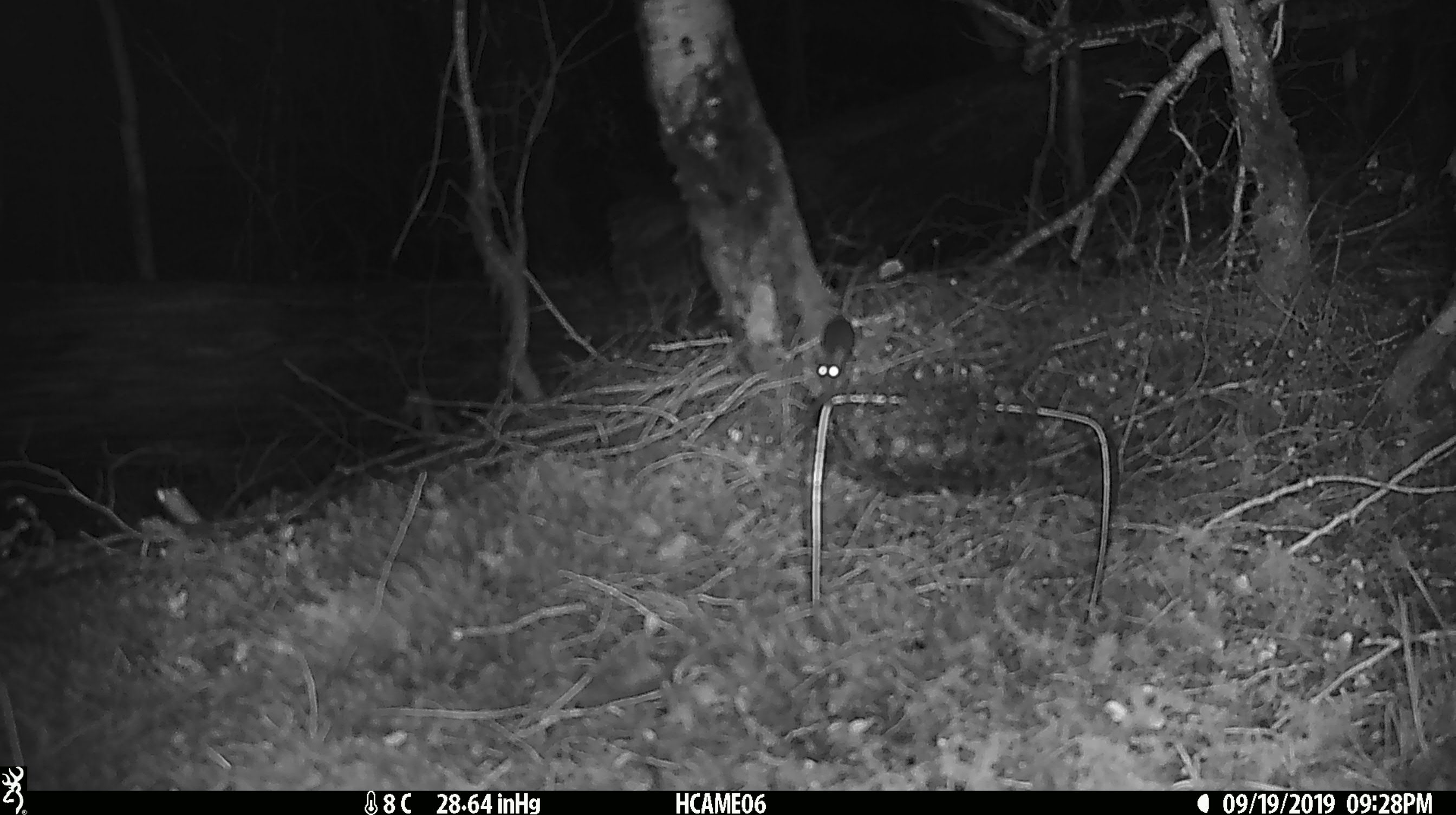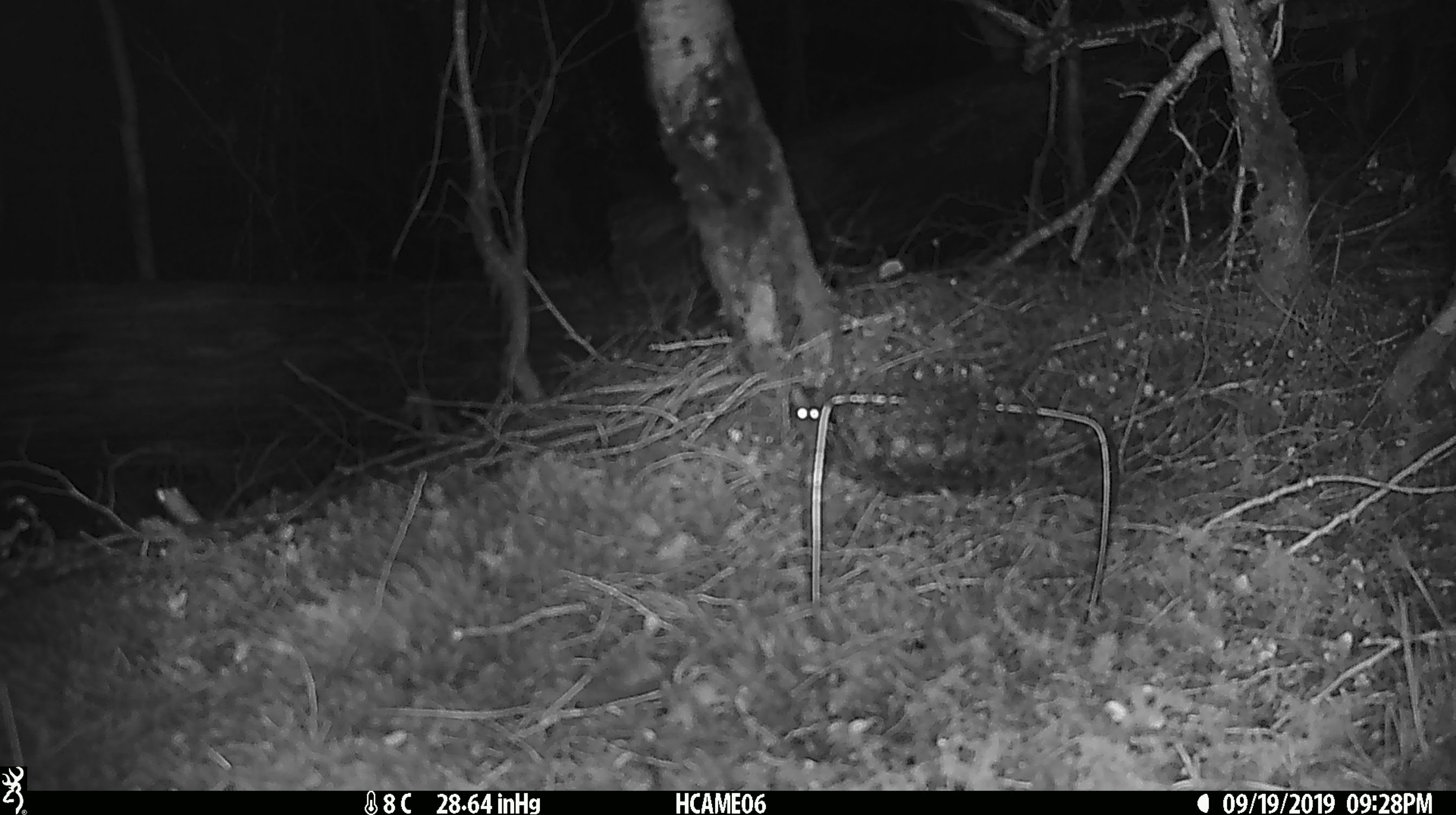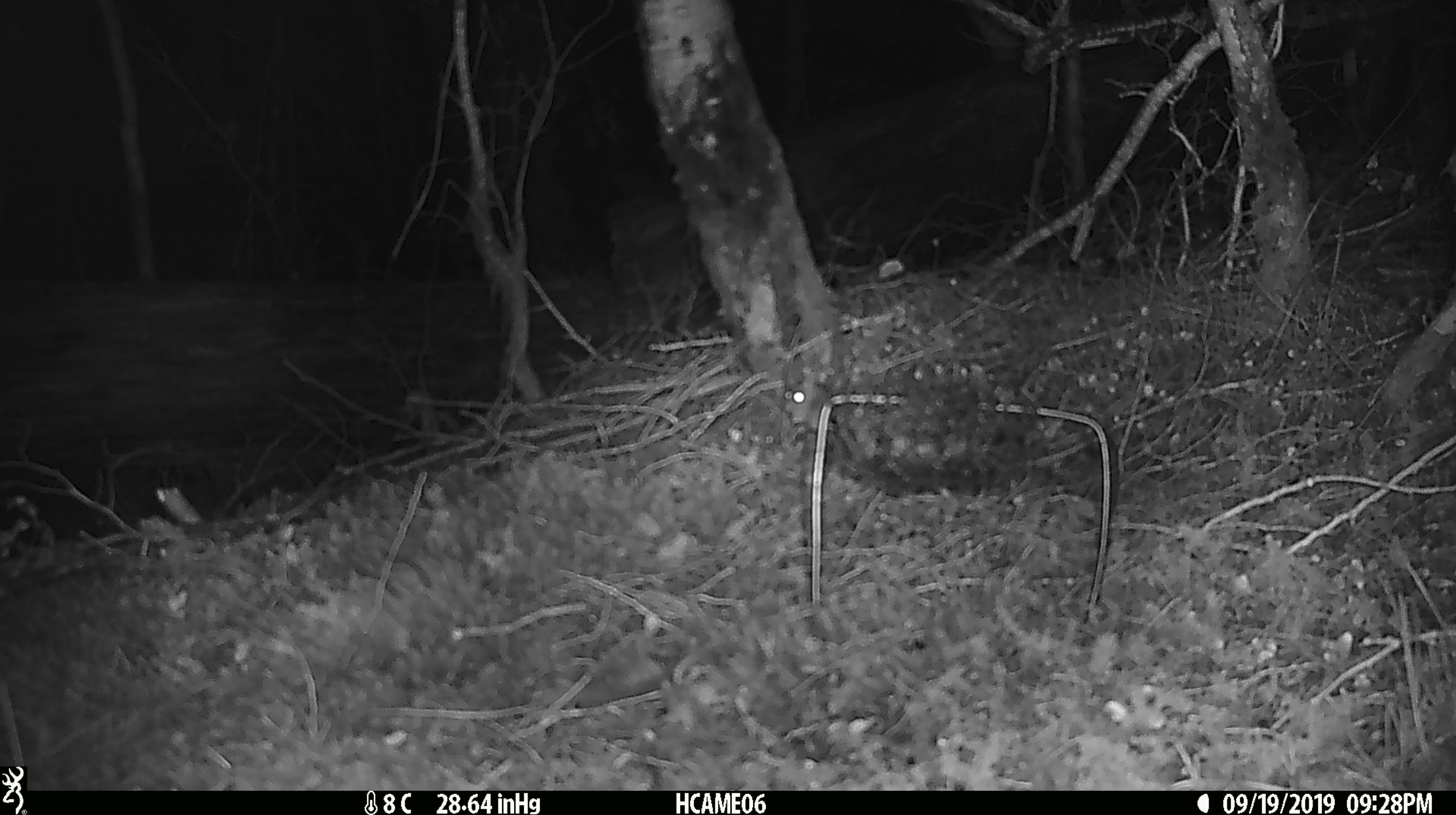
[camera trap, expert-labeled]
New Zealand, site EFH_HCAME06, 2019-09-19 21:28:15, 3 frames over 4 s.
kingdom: Animalia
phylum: Chordata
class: Mammalia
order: Rodentia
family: Muridae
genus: Mus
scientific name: Mus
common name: mouse